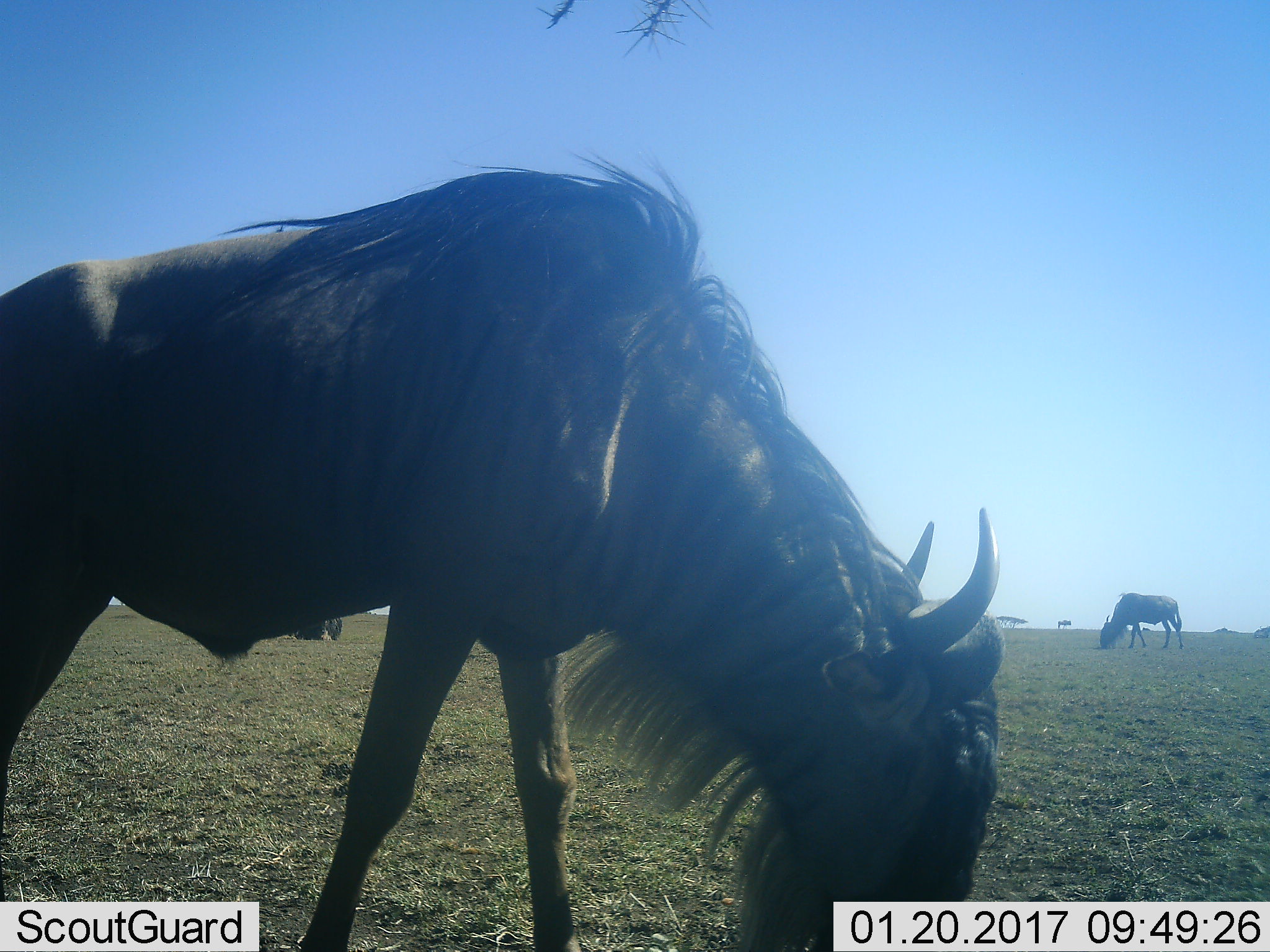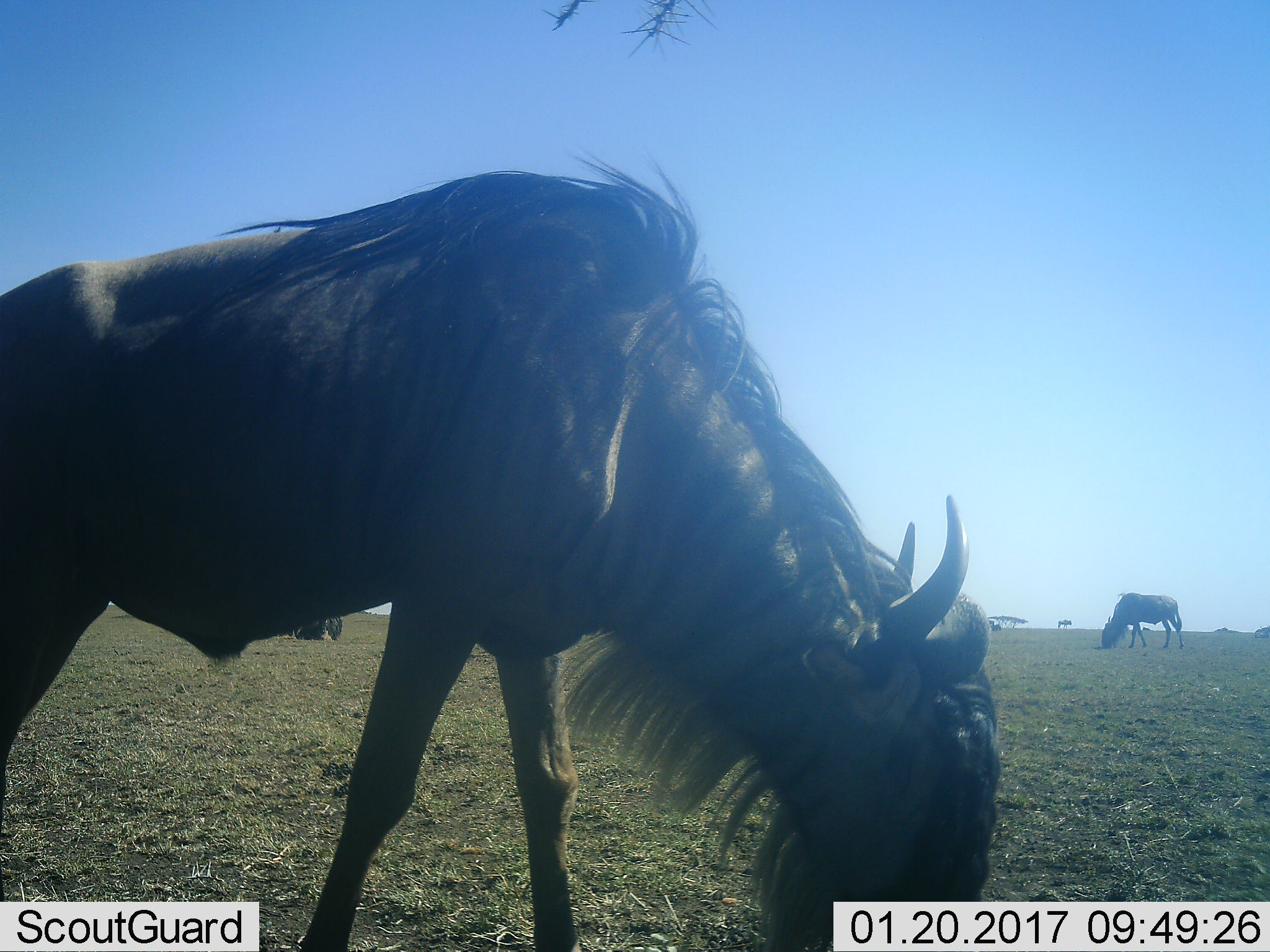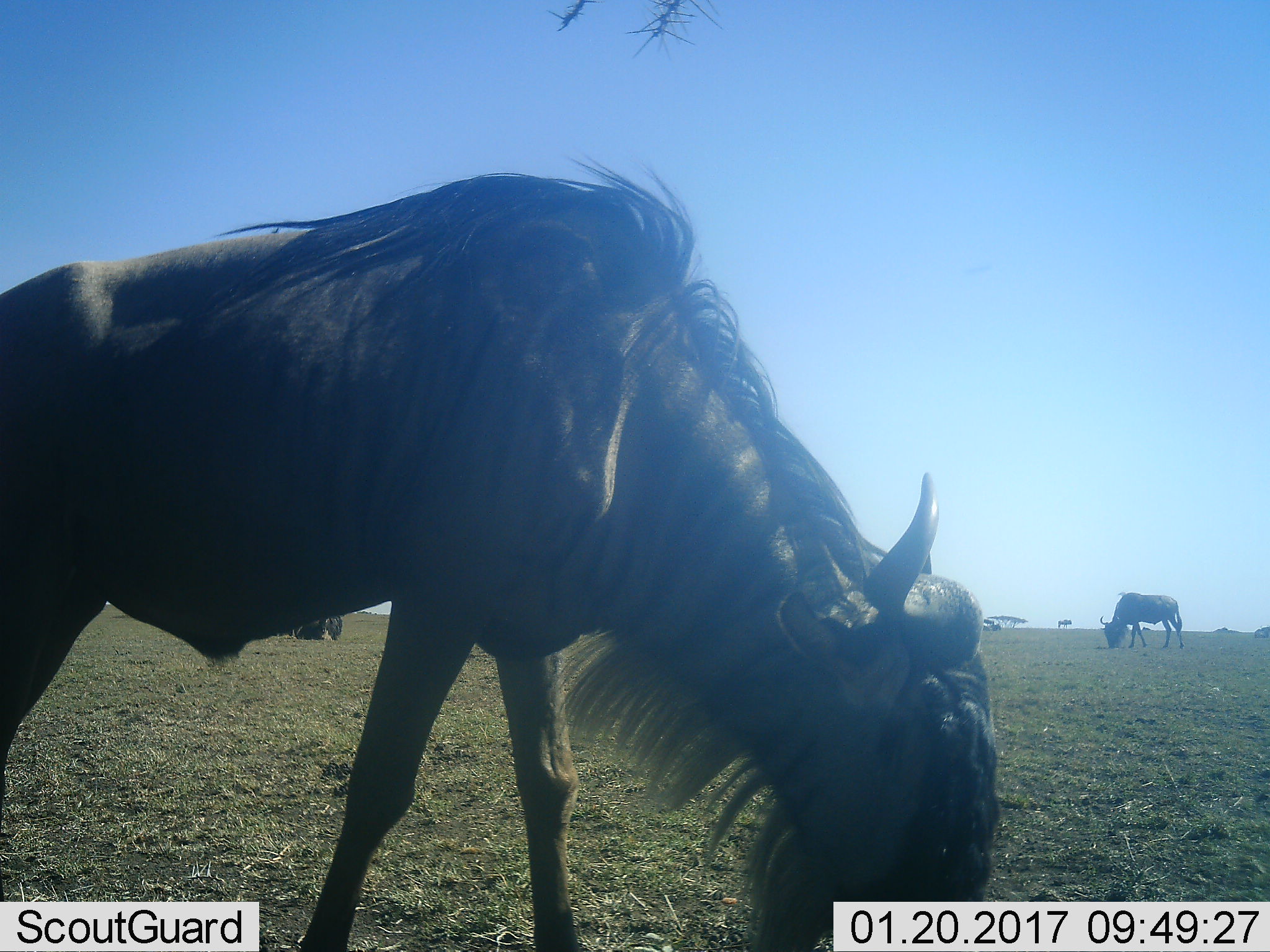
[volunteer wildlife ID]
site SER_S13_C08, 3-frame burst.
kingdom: Animalia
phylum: Chordata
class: Mammalia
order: Artiodactyla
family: Bovidae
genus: Connochaetes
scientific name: Connochaetes taurinus taurinus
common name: blue wildebeest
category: wildebeestblue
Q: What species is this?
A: Wildebeestblue (blue wildebeest) (Connochaetes taurinus taurinus).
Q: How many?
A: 4.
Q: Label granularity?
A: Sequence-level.